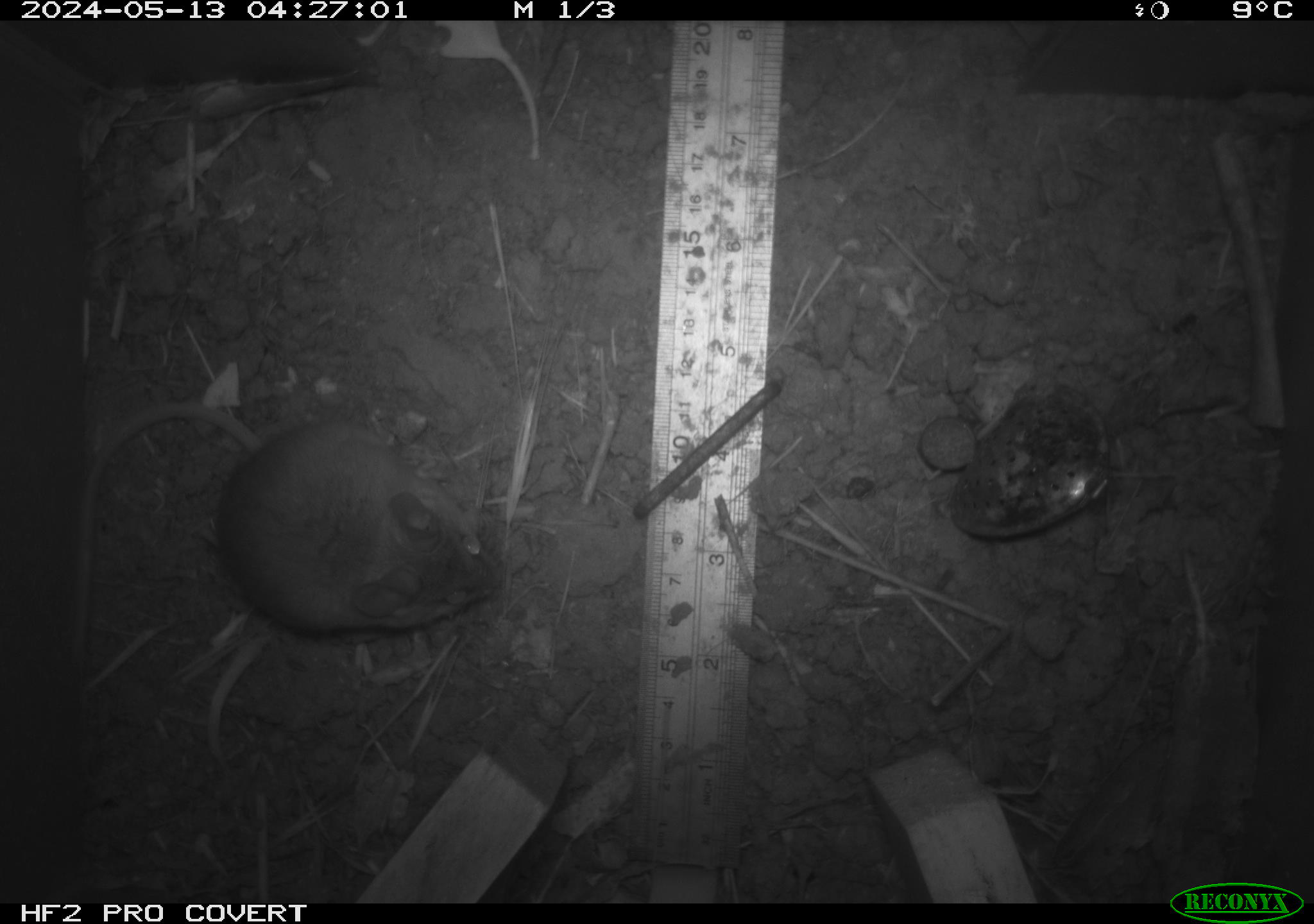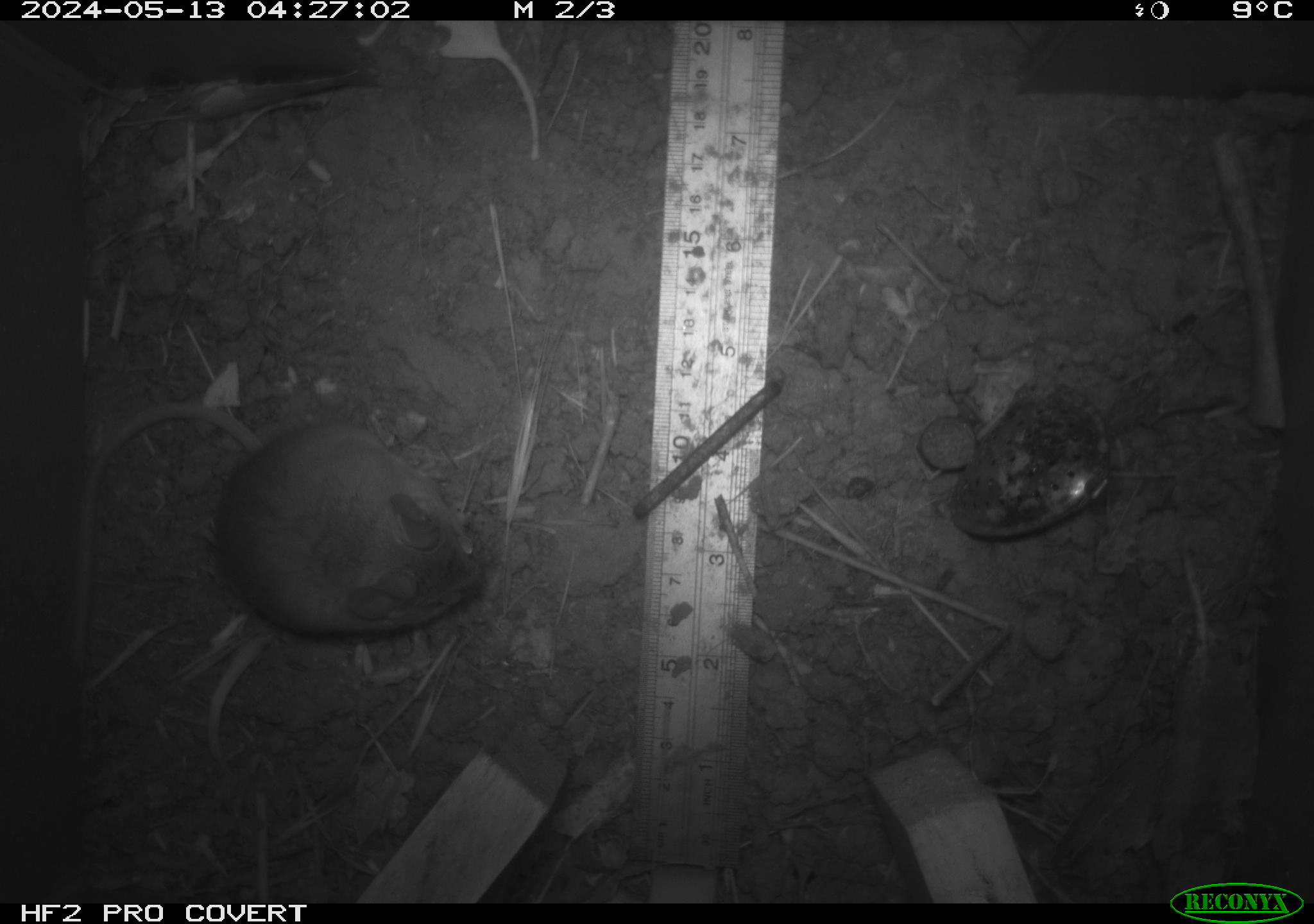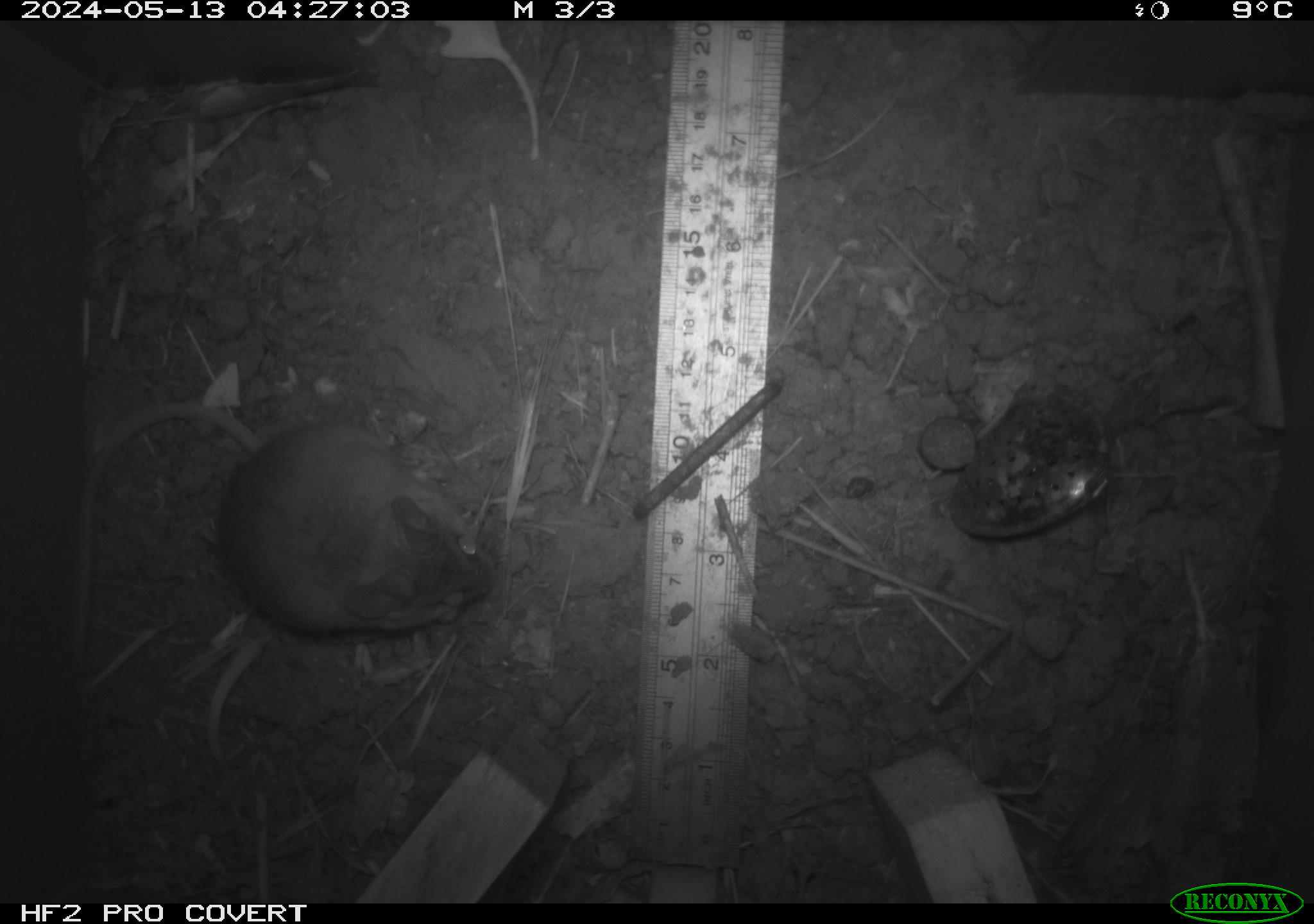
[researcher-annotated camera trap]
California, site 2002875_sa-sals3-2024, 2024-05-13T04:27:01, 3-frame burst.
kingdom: Animalia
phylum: Chordata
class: Mammalia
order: Rodentia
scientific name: Rodentia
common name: mouse species